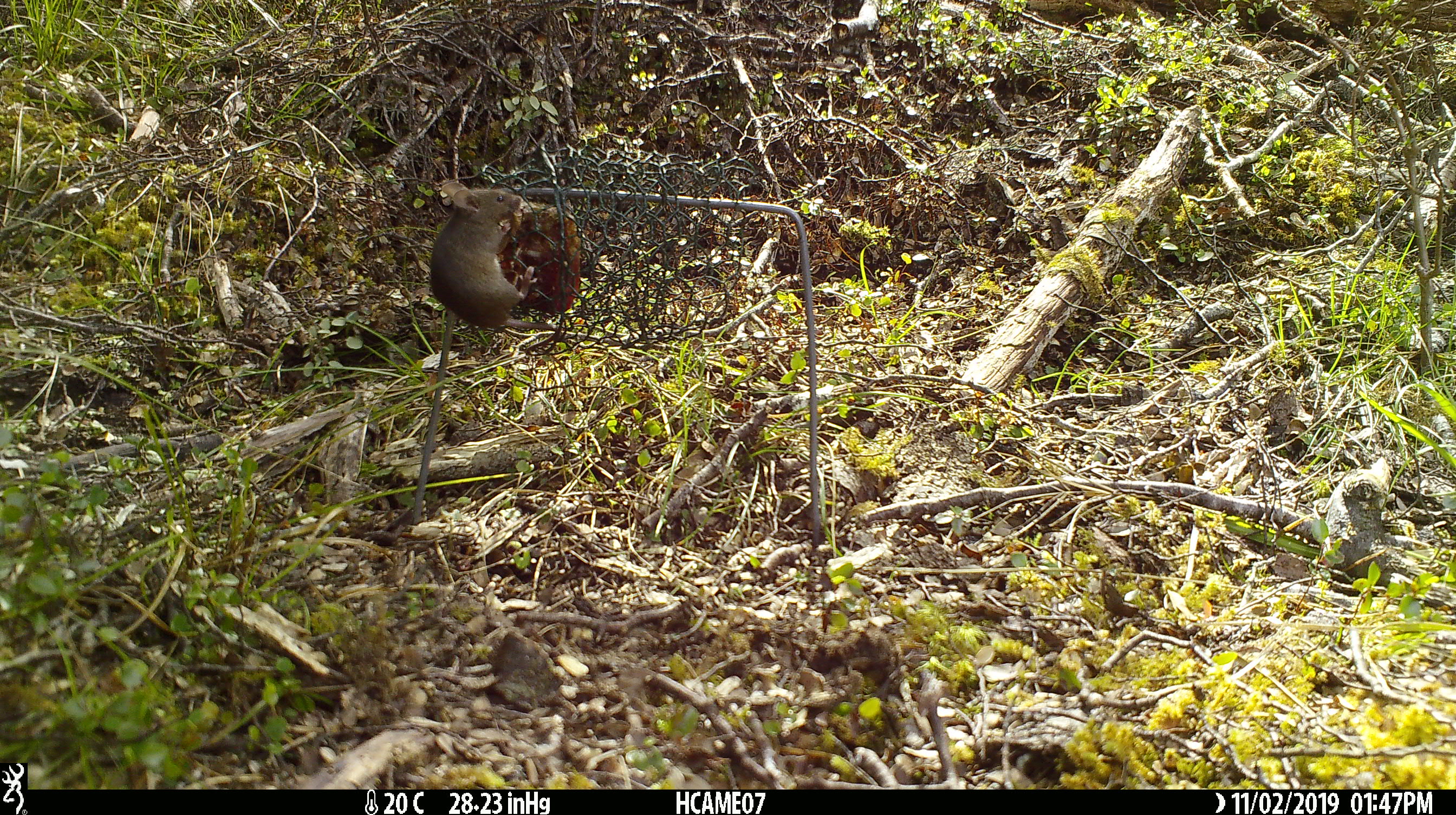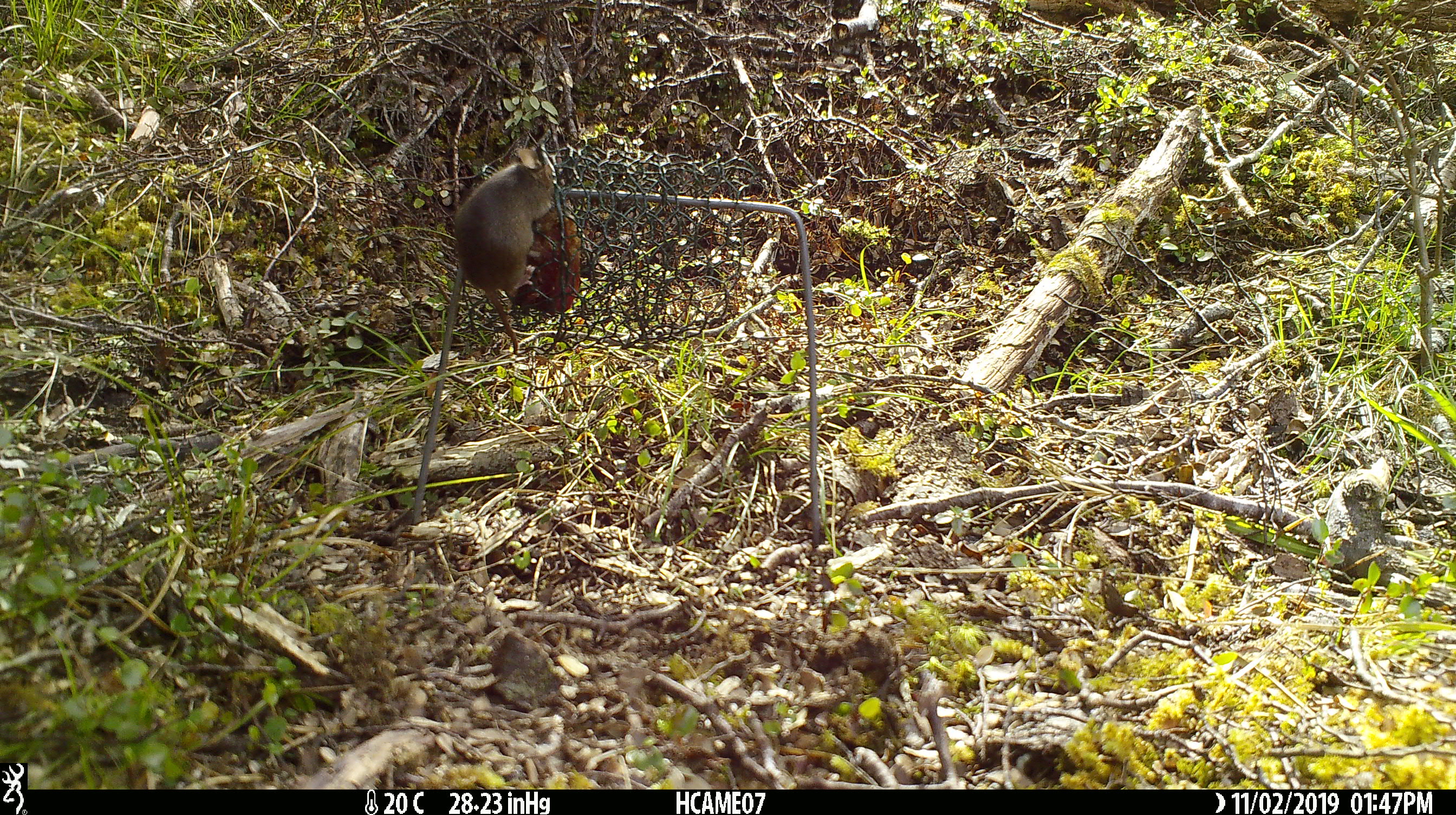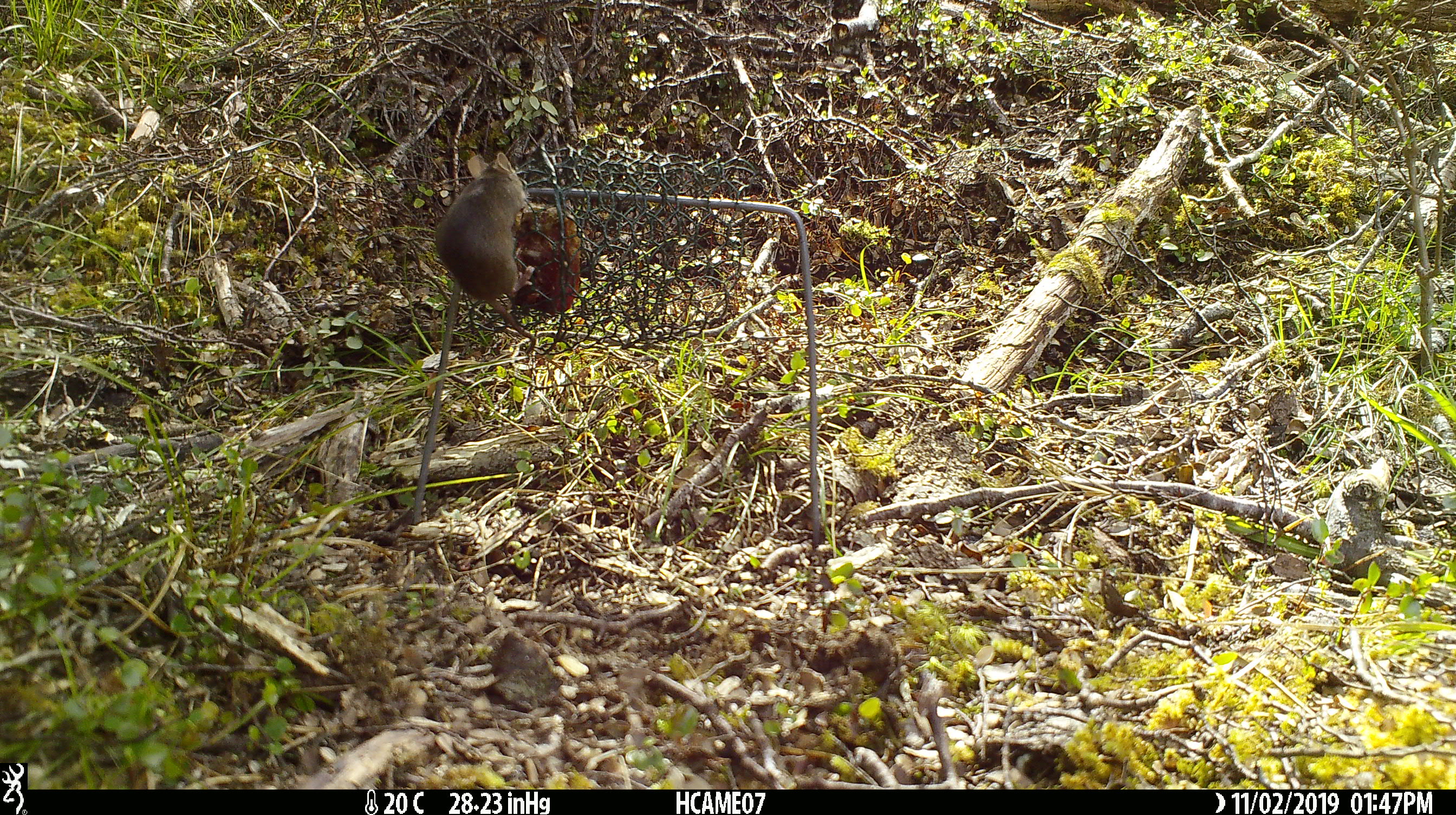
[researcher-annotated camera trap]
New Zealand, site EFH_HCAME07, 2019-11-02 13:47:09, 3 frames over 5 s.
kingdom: Animalia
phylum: Chordata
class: Mammalia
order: Rodentia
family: Muridae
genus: Mus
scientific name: Mus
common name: mouse